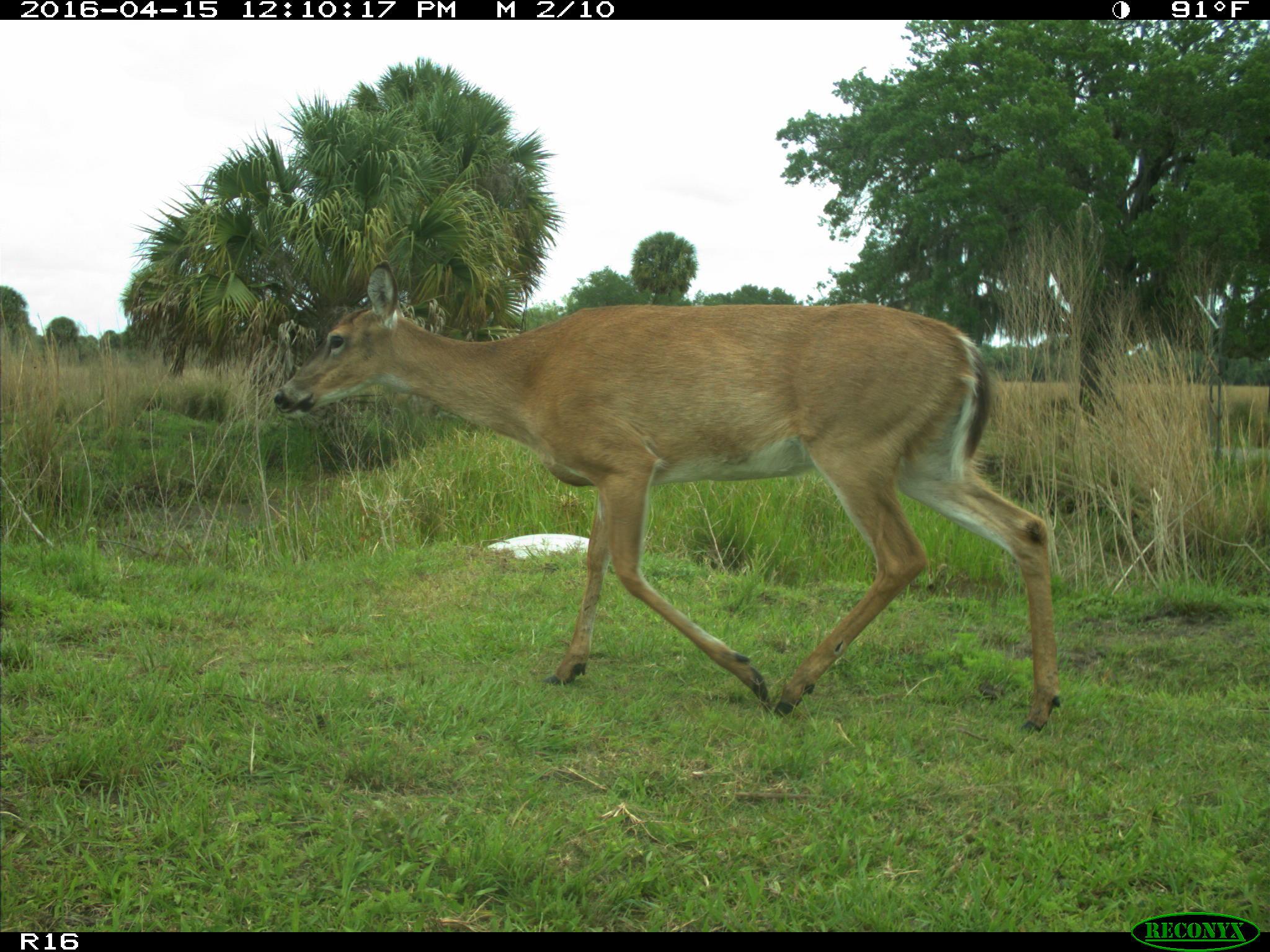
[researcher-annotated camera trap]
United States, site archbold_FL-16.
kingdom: Animalia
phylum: Chordata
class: Mammalia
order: Artiodactyla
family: Cervidae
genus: Odocoileus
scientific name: Odocoileus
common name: deer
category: unidentified deer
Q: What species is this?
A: Unidentified deer (deer) (Odocoileus).